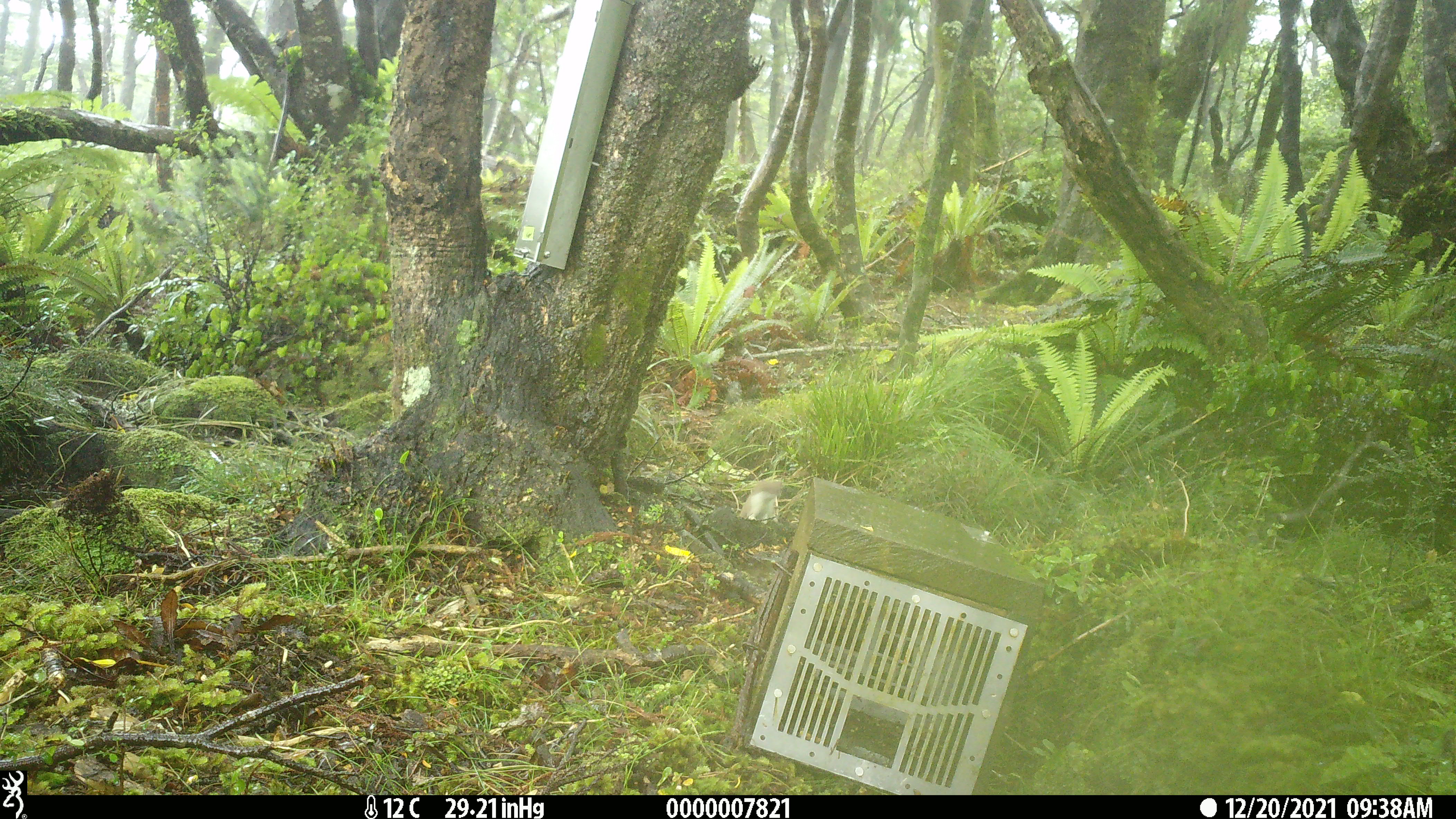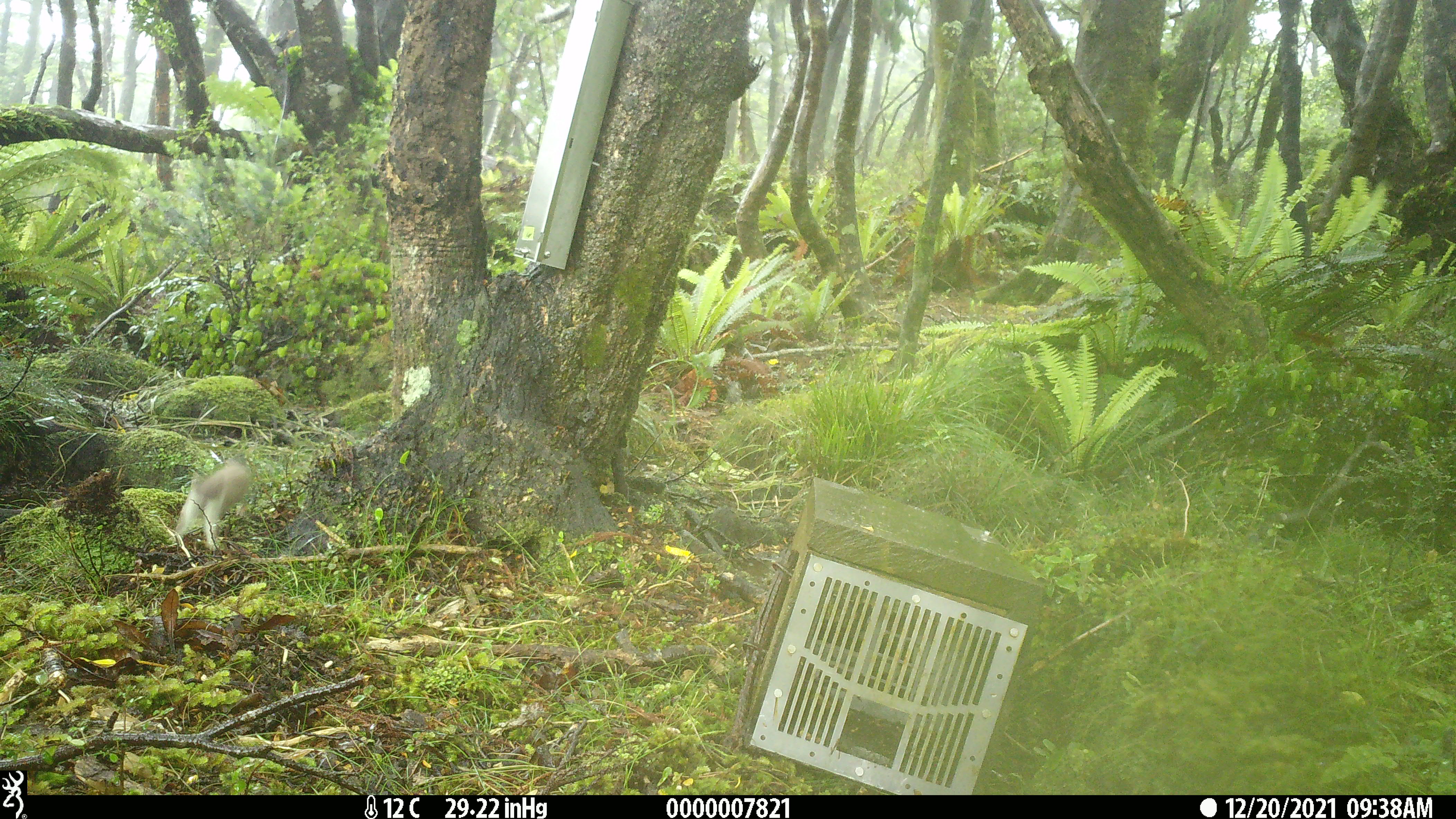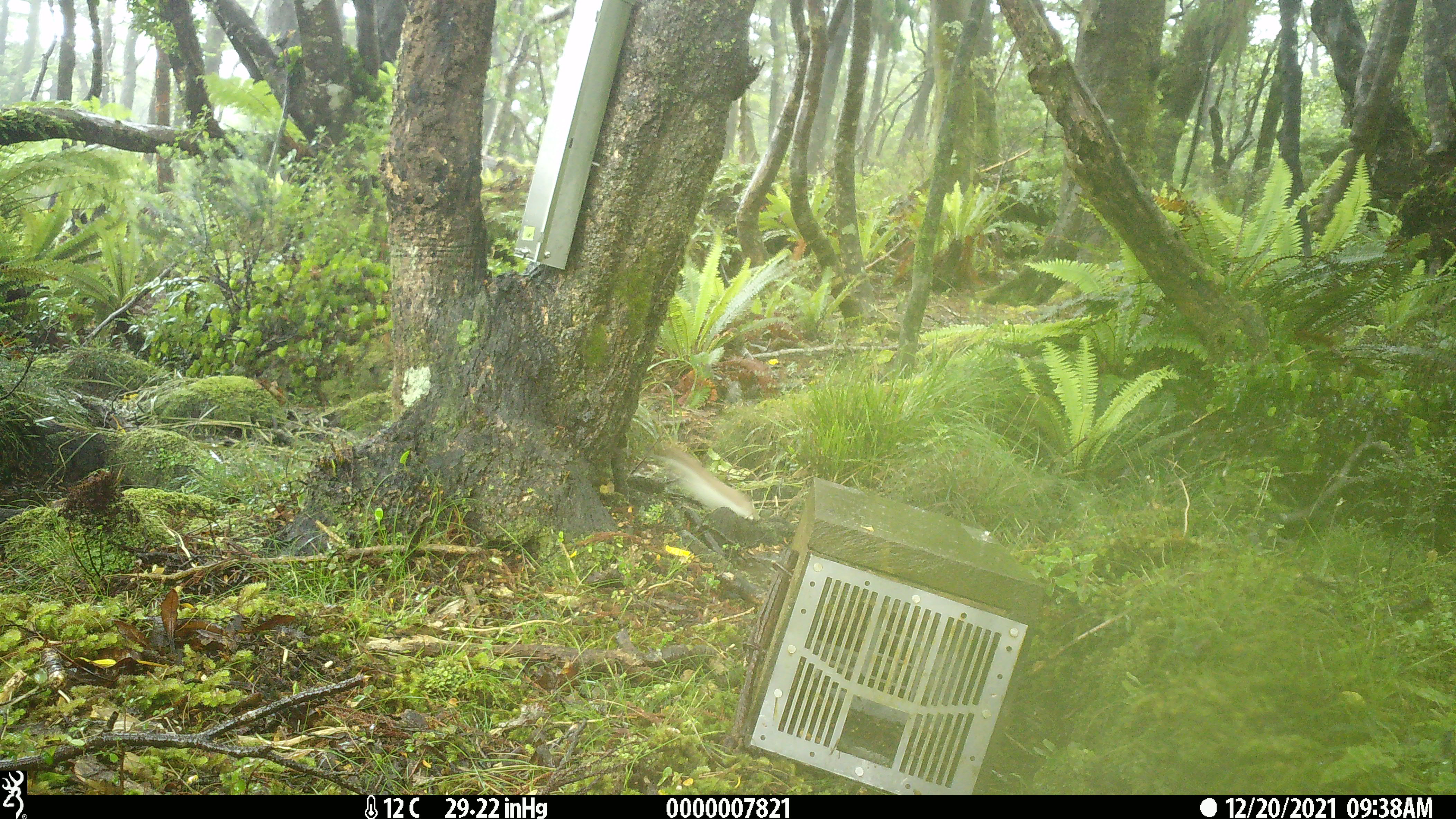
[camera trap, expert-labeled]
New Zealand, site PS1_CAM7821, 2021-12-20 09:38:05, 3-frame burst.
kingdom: Animalia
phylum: Chordata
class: Mammalia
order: Carnivora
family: Mustelidae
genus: Mustela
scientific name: Mustela erminea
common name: stoat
Stoat (Mustela erminea).